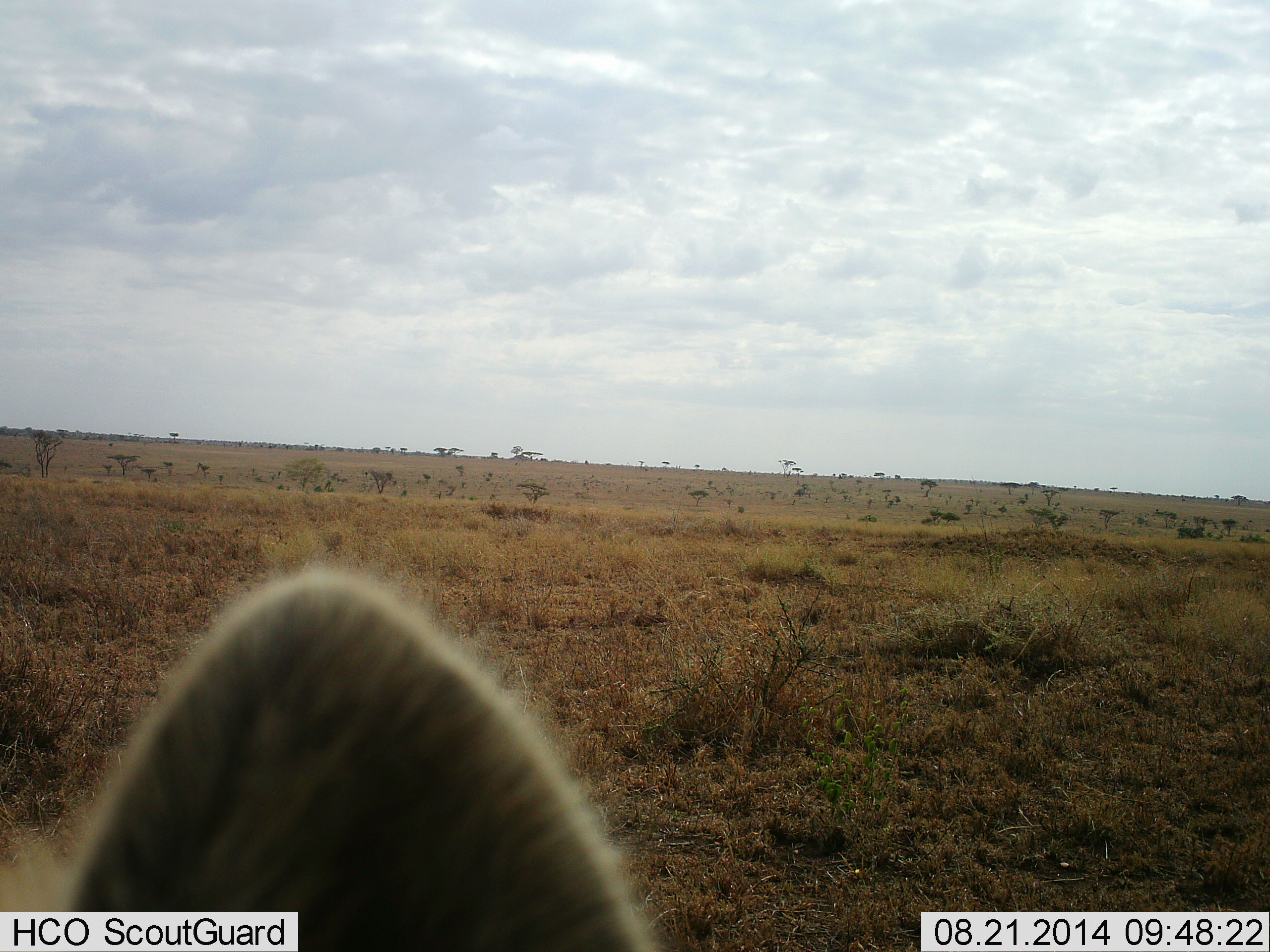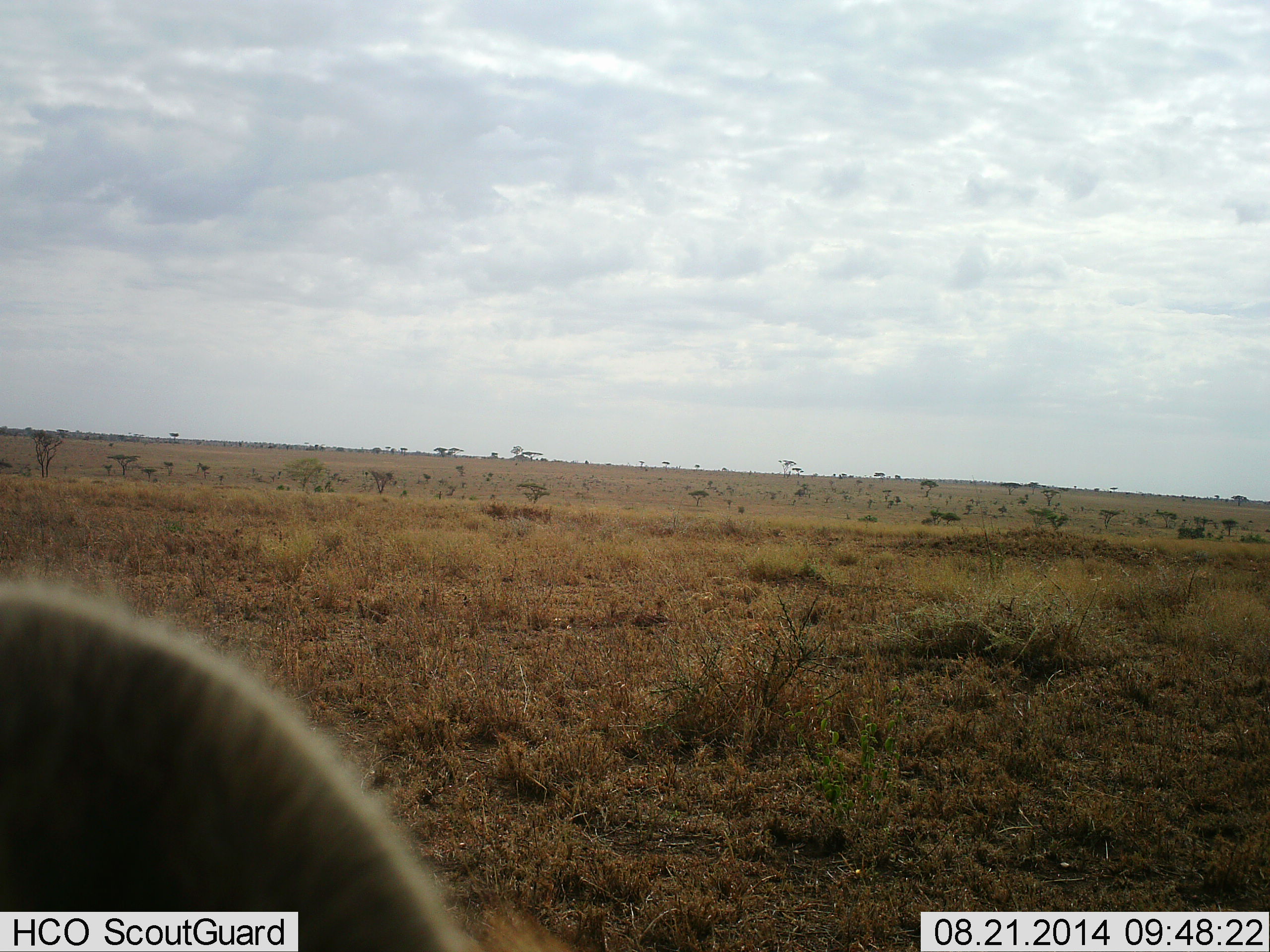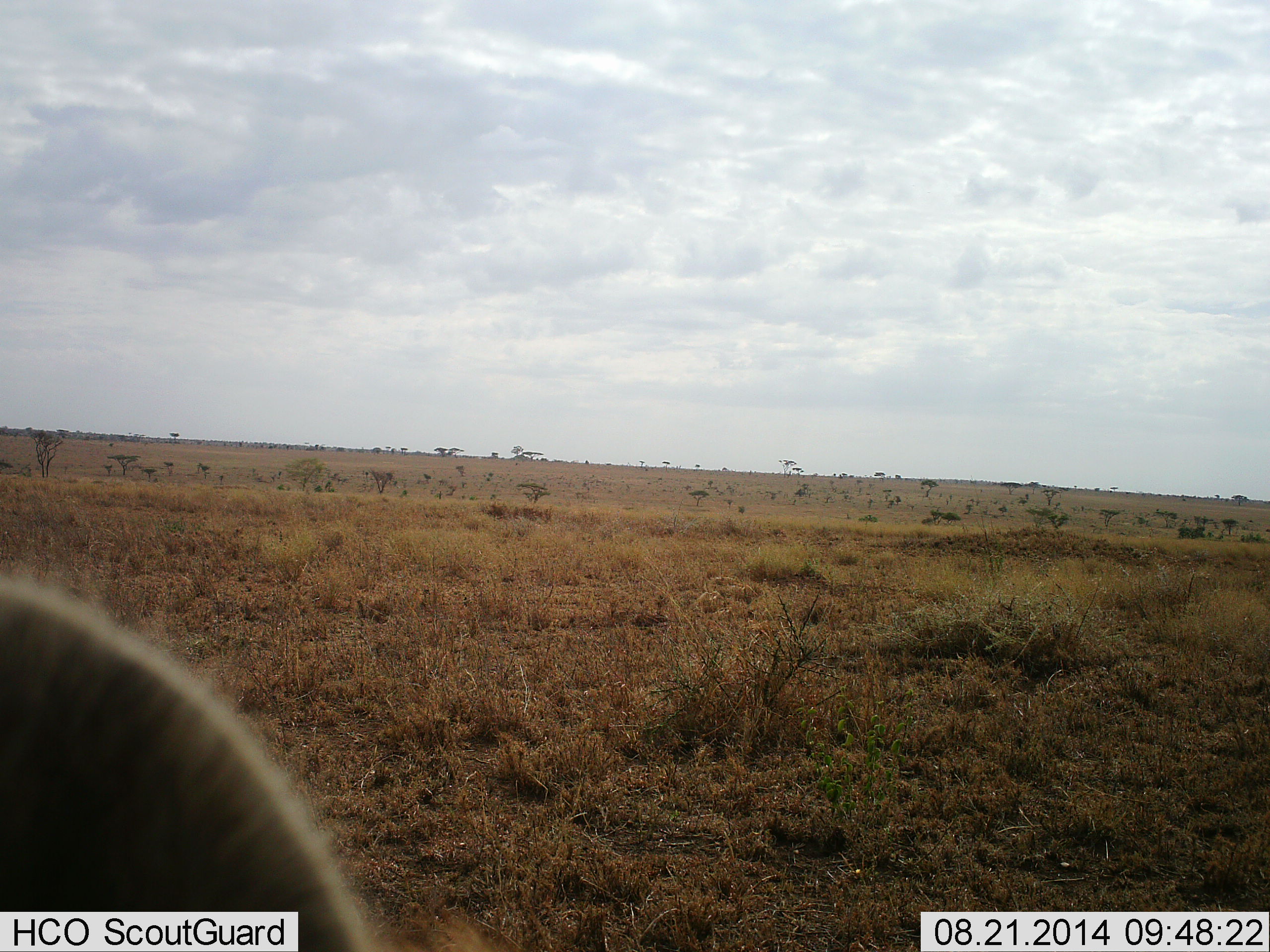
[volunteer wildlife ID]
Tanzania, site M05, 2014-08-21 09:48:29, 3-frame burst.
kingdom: Animalia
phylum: Chordata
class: Mammalia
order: Carnivora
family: Hyaenidae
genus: Crocuta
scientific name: Crocuta crocuta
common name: spotted hyena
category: hyenaspotted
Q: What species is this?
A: Hyenaspotted (spotted hyena) (Crocuta crocuta).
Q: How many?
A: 1.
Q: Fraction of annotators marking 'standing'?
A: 100%.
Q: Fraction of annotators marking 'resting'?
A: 0%.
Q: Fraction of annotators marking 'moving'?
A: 0%.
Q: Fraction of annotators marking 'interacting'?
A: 0%.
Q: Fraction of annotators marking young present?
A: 0%.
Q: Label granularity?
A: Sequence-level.